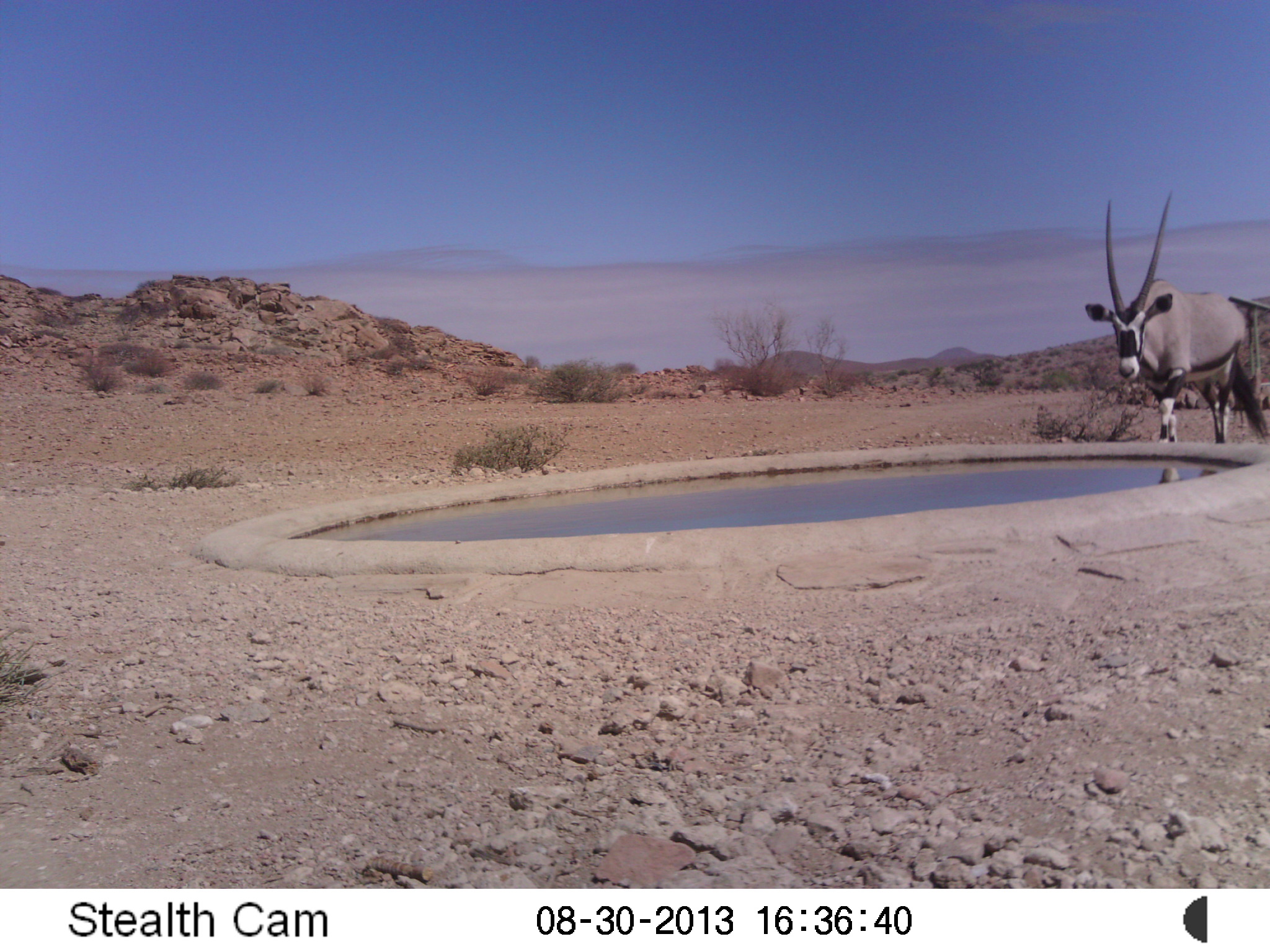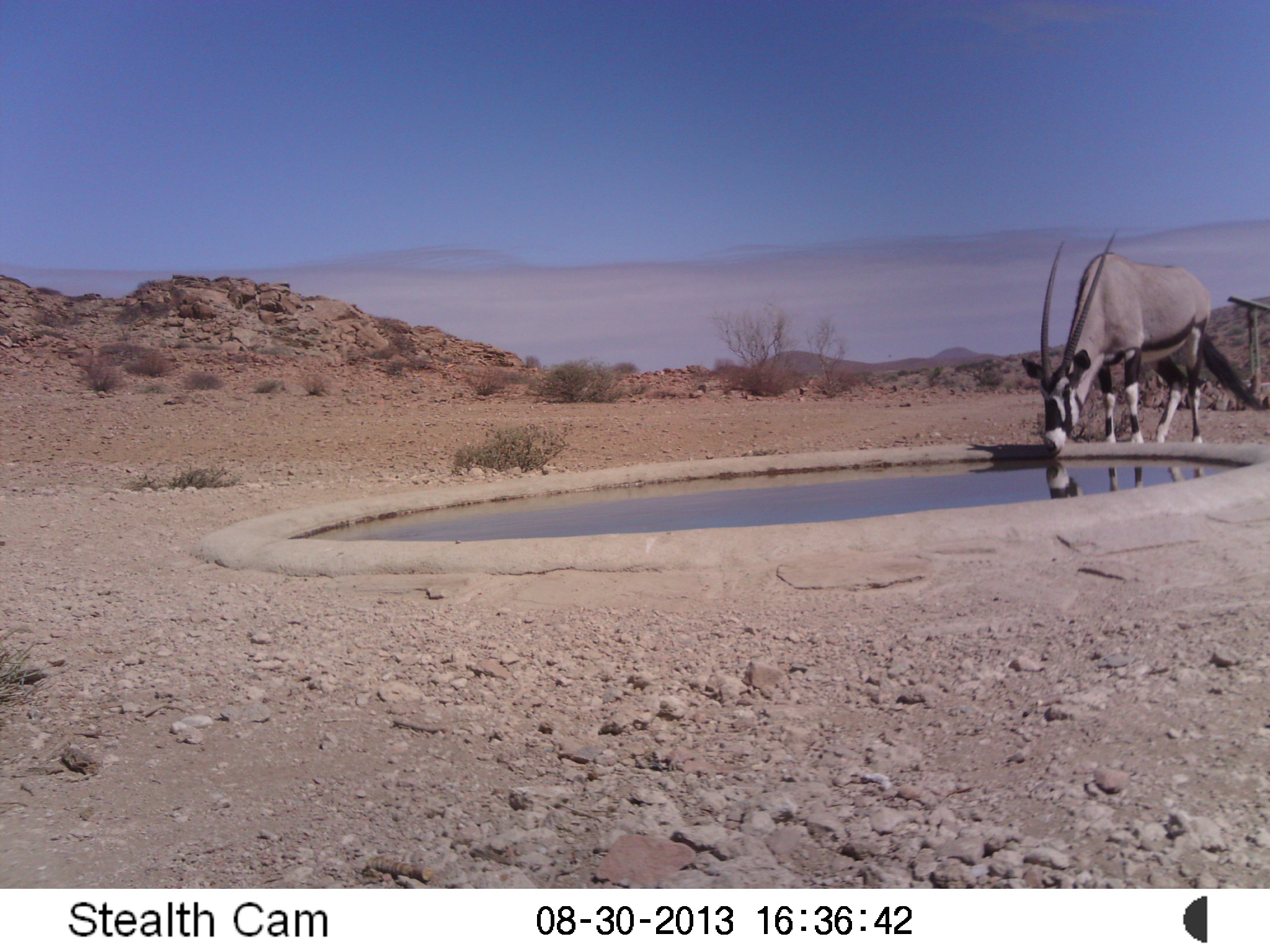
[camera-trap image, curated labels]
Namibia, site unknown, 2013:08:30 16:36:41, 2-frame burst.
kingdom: Animalia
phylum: Chordata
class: Mammalia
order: Artiodactyla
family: Bovidae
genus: Oryx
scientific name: Oryx gazella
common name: gemsbok